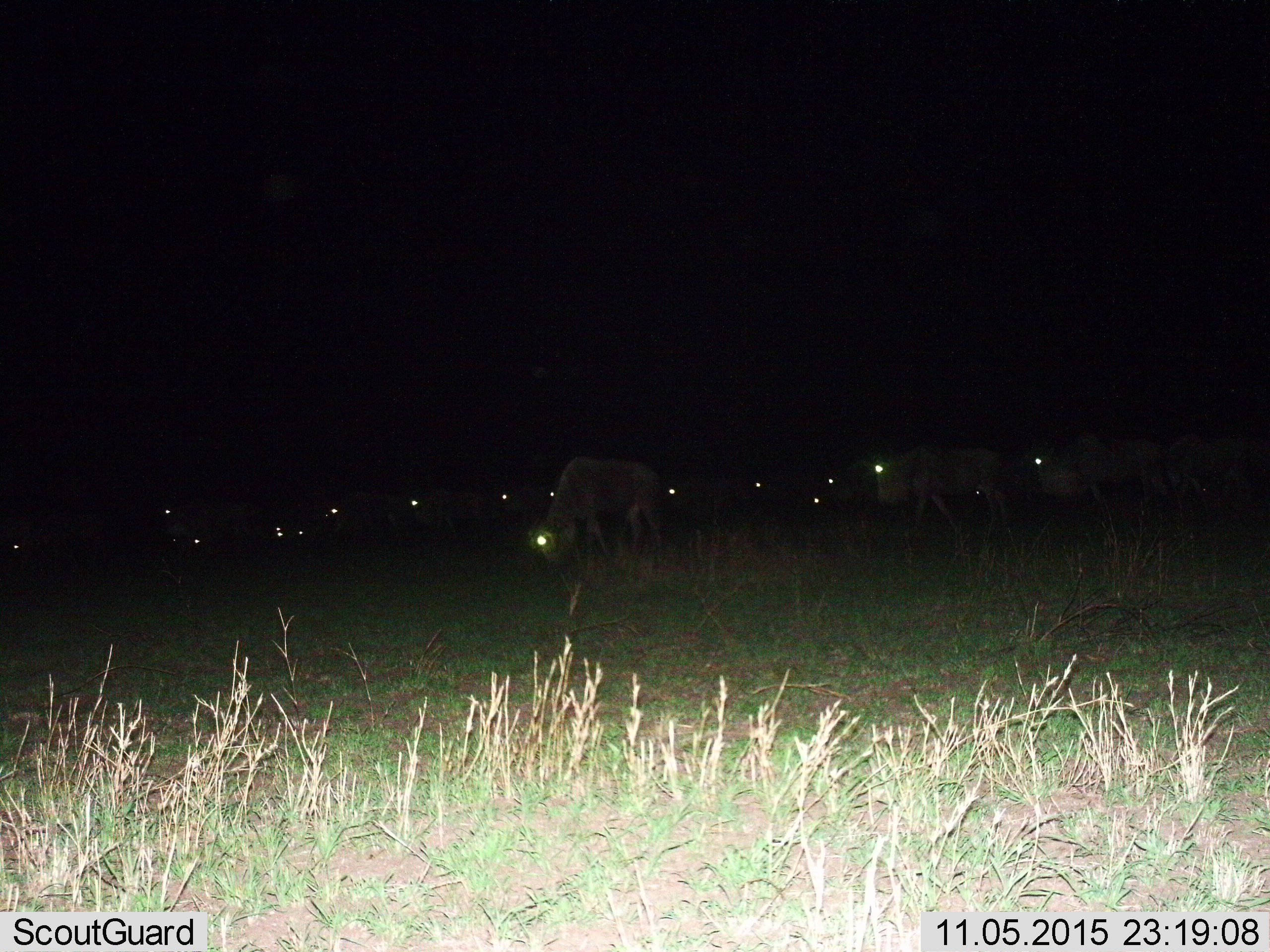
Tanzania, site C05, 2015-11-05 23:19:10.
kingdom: Animalia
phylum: Chordata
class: Mammalia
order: Artiodactyla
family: Bovidae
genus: Connochaetes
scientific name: Connochaetes taurinus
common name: blue wildebeest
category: wildebeest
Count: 11-50.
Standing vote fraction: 64%.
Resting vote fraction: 14%.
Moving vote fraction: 36%.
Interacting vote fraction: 0%.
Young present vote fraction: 14%.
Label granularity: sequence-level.